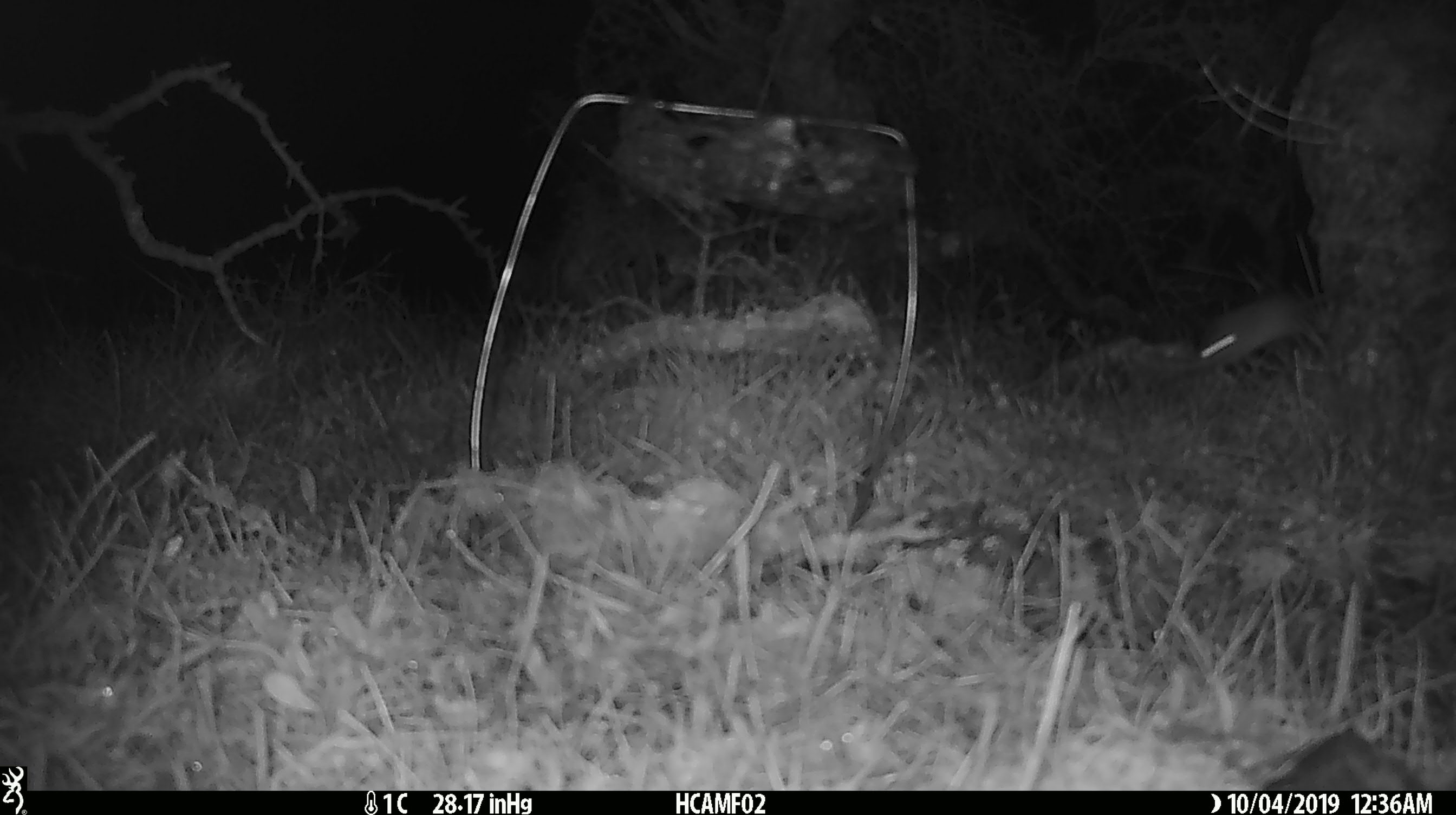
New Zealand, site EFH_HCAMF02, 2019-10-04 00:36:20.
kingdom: Animalia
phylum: Chordata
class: Mammalia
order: Rodentia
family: Muridae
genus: Mus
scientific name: Mus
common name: mouse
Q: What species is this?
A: Mouse (Mus).